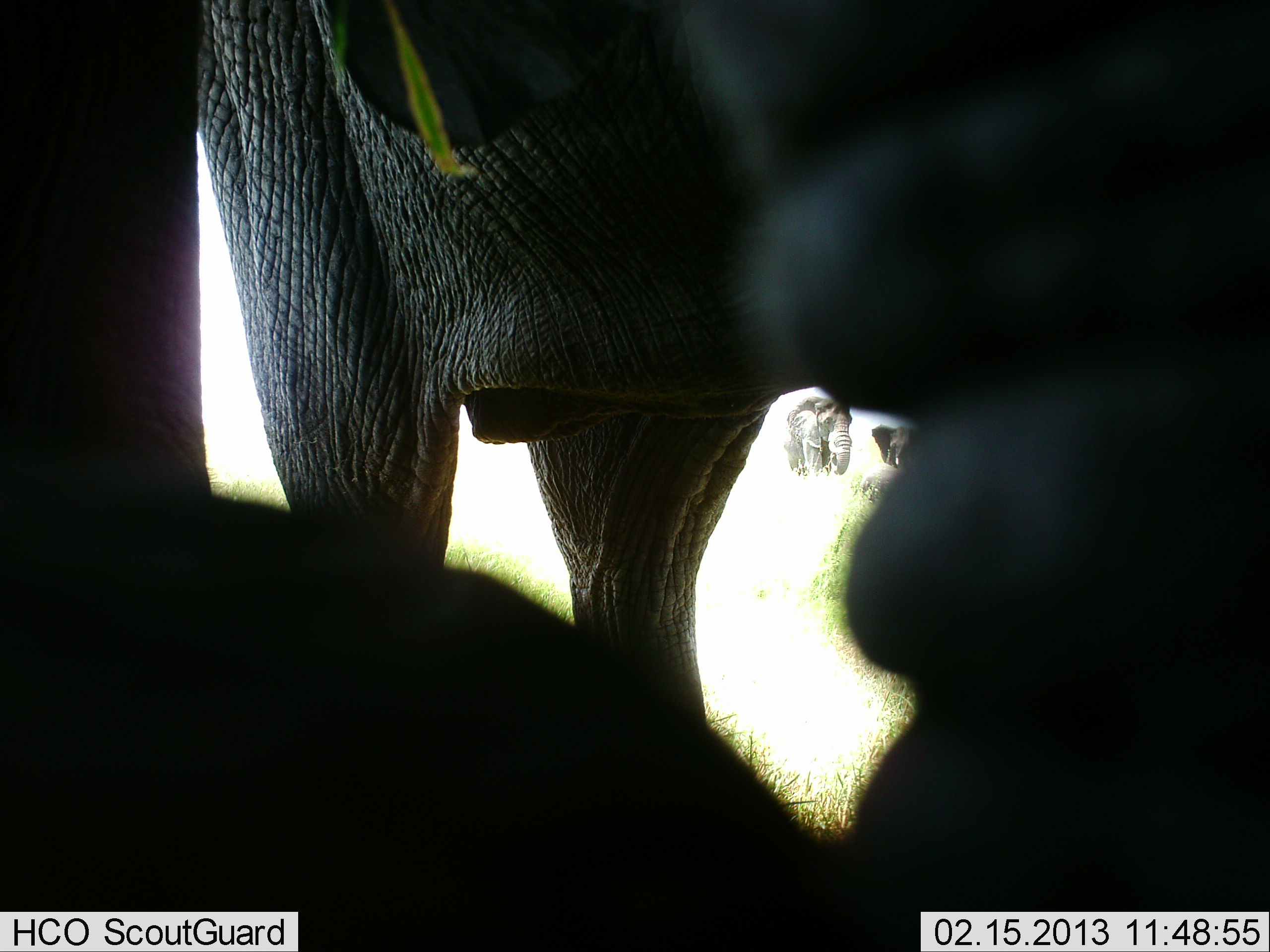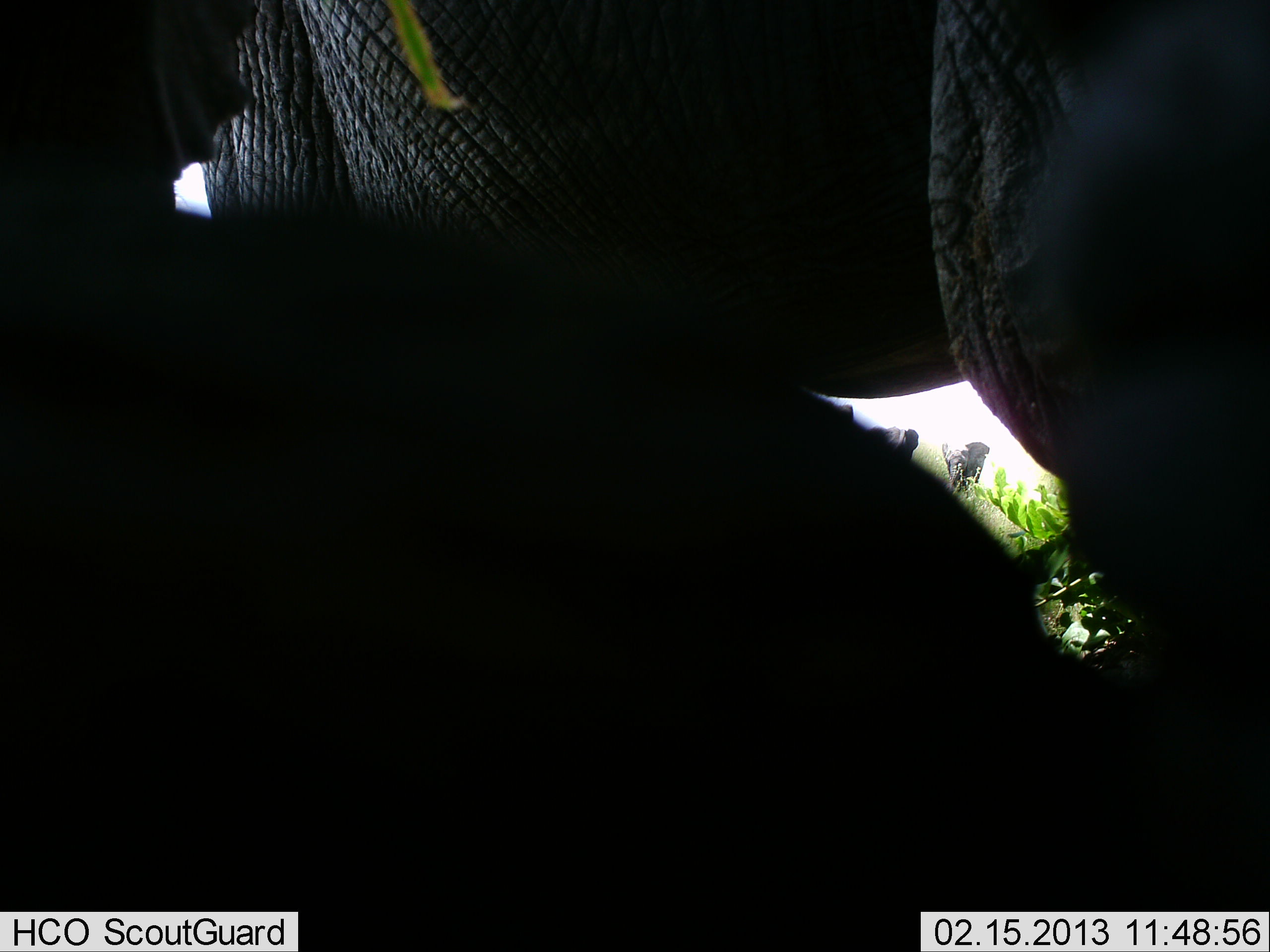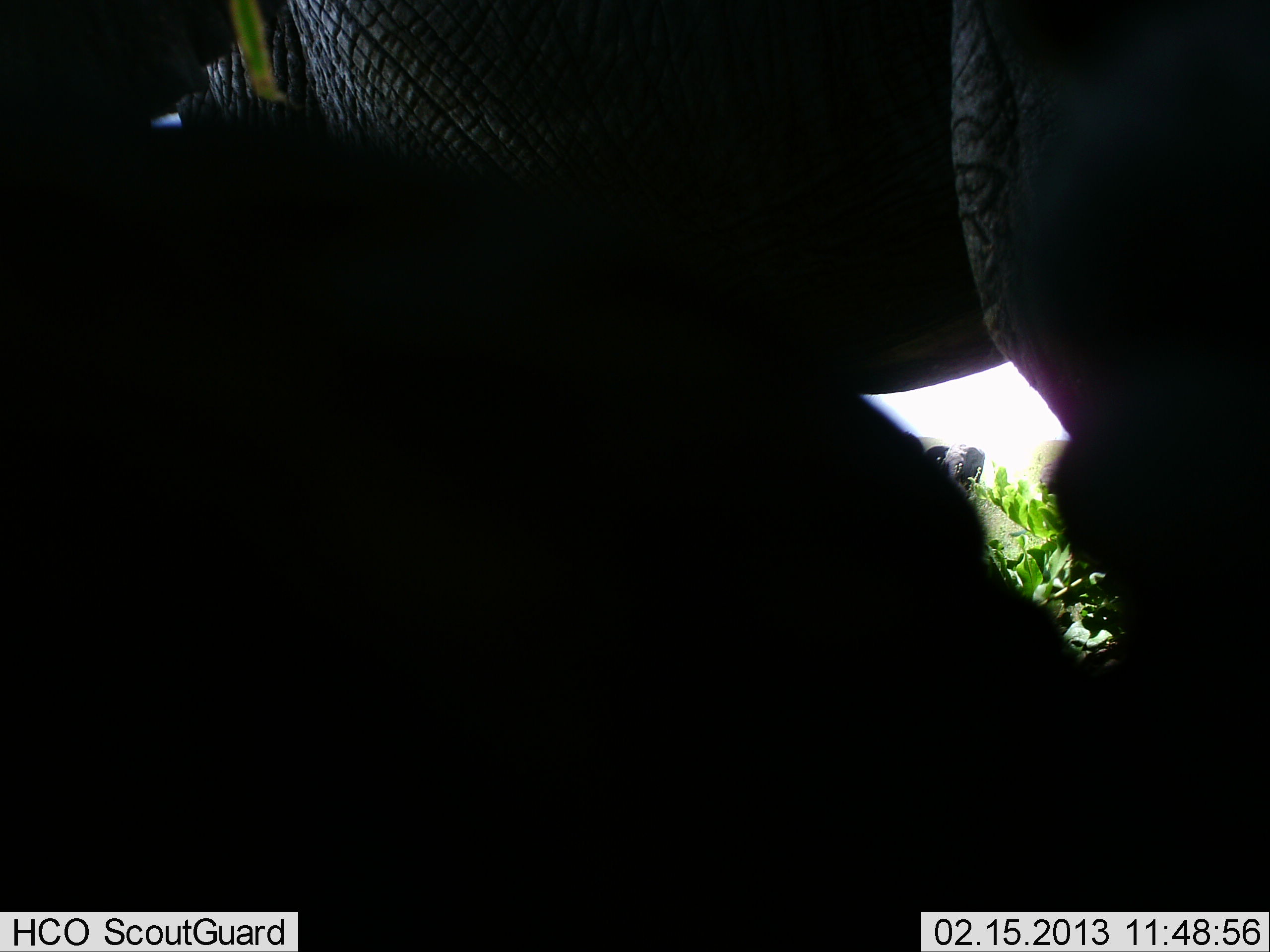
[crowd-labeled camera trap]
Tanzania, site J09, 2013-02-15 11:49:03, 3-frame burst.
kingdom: Animalia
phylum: Chordata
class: Mammalia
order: Proboscidea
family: Elephantidae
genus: Loxodonta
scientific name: Loxodonta africana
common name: african bush elephant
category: elephant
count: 3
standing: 82%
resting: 24%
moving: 53%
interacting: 0%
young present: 12%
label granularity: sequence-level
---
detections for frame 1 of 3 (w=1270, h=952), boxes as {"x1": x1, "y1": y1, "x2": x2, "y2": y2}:
animal: {"x1": 0, "y1": 0, "x2": 1270, "y2": 950}; {"x1": 777, "y1": 390, "x2": 854, "y2": 482}; {"x1": 861, "y1": 417, "x2": 921, "y2": 505}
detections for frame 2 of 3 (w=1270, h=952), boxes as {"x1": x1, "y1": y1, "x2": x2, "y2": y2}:
animal: {"x1": 0, "y1": 0, "x2": 1270, "y2": 950}; {"x1": 939, "y1": 441, "x2": 990, "y2": 493}; {"x1": 866, "y1": 425, "x2": 920, "y2": 464}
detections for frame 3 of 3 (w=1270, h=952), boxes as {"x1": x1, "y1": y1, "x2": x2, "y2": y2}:
animal: {"x1": 0, "y1": 0, "x2": 1270, "y2": 950}; {"x1": 917, "y1": 436, "x2": 987, "y2": 504}